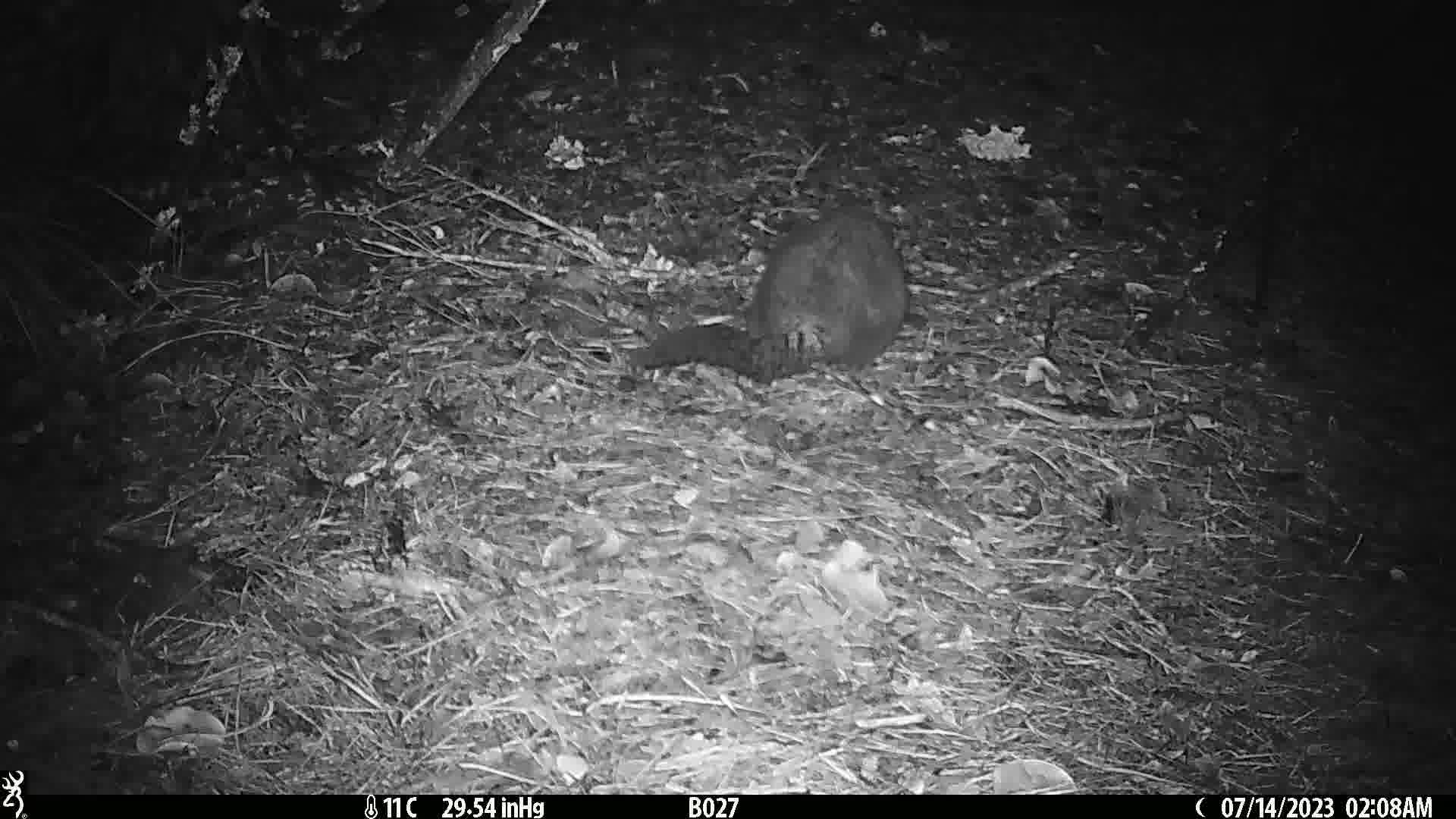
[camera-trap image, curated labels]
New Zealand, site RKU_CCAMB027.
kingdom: Animalia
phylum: Chordata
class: Mammalia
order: Diprotodontia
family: Phalangeridae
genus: Trichosurus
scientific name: Trichosurus vulpecula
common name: common brushtail possum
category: possum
Possum (common brushtail possum) (Trichosurus vulpecula).